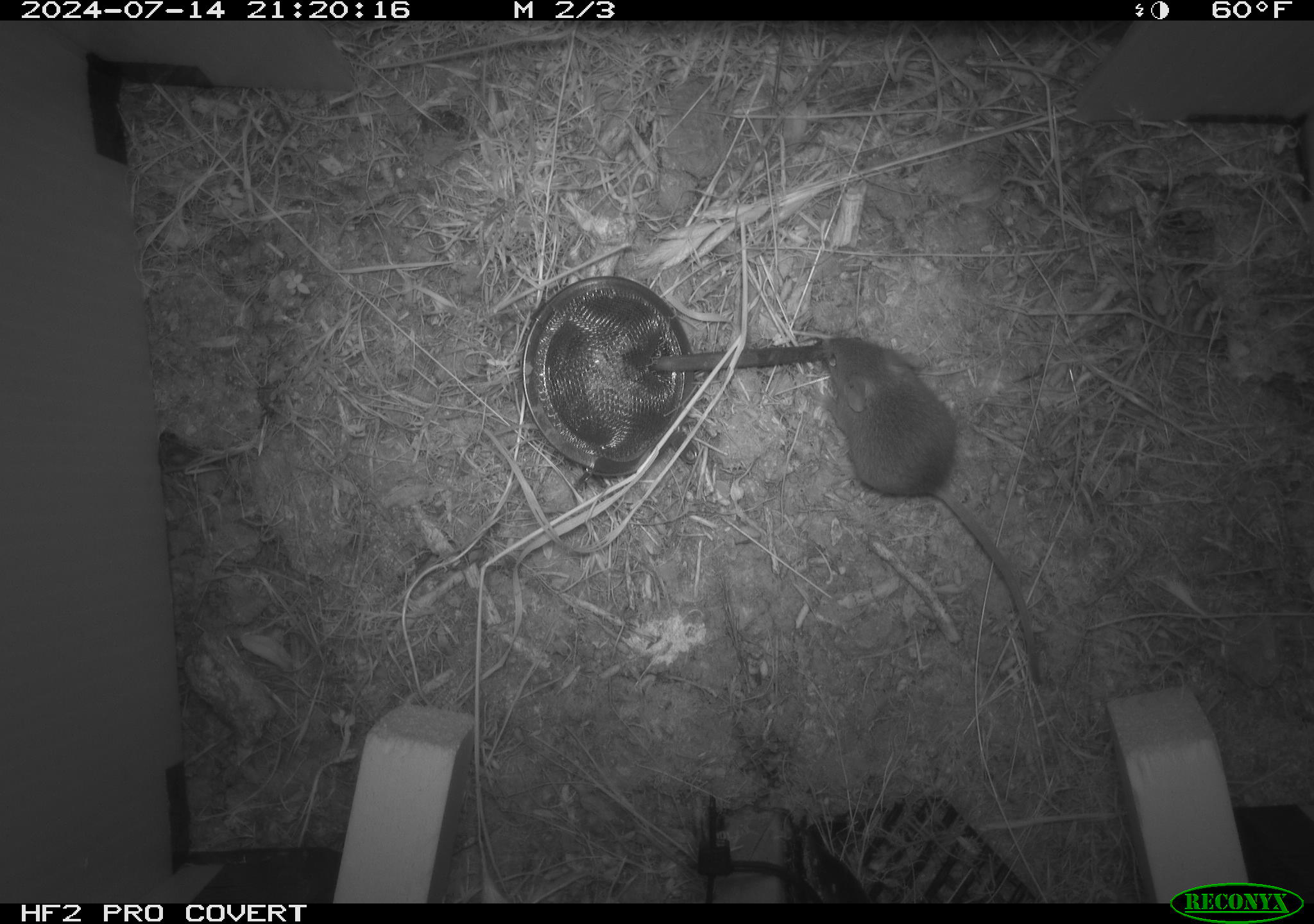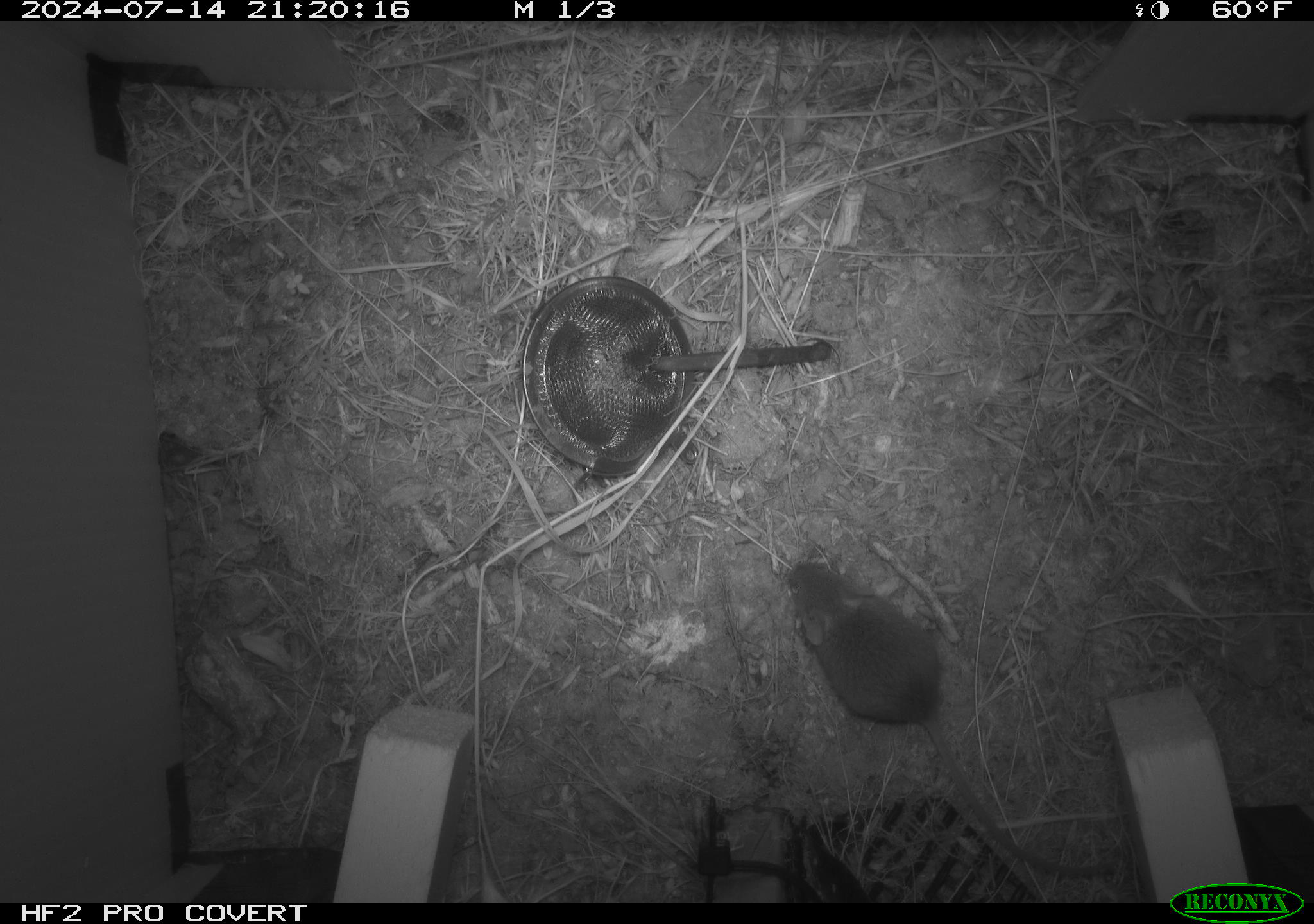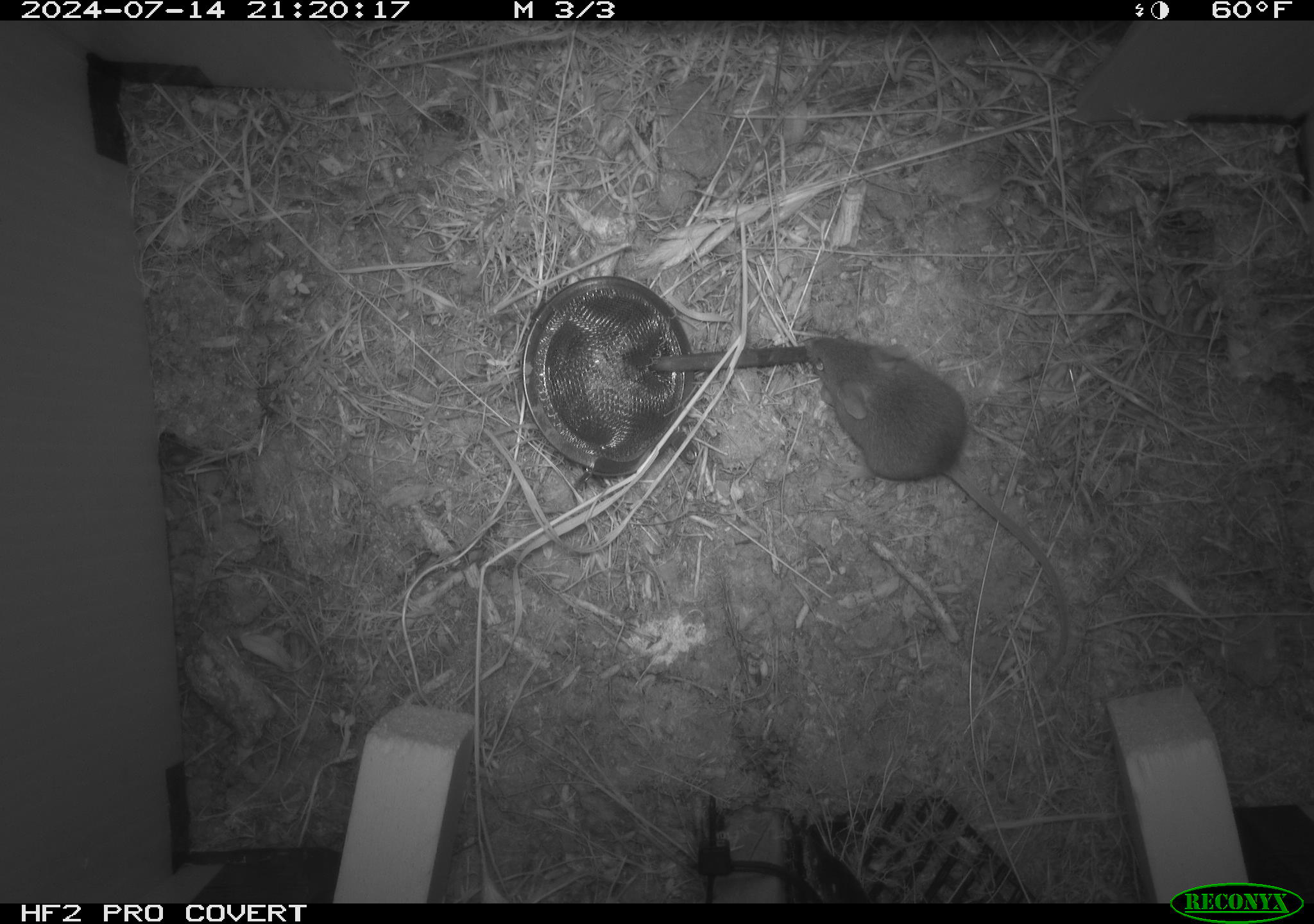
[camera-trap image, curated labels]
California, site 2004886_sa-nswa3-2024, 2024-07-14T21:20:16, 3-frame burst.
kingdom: Animalia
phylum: Chordata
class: Mammalia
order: Rodentia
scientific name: Rodentia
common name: rodent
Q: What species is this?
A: Rodent (Rodentia).